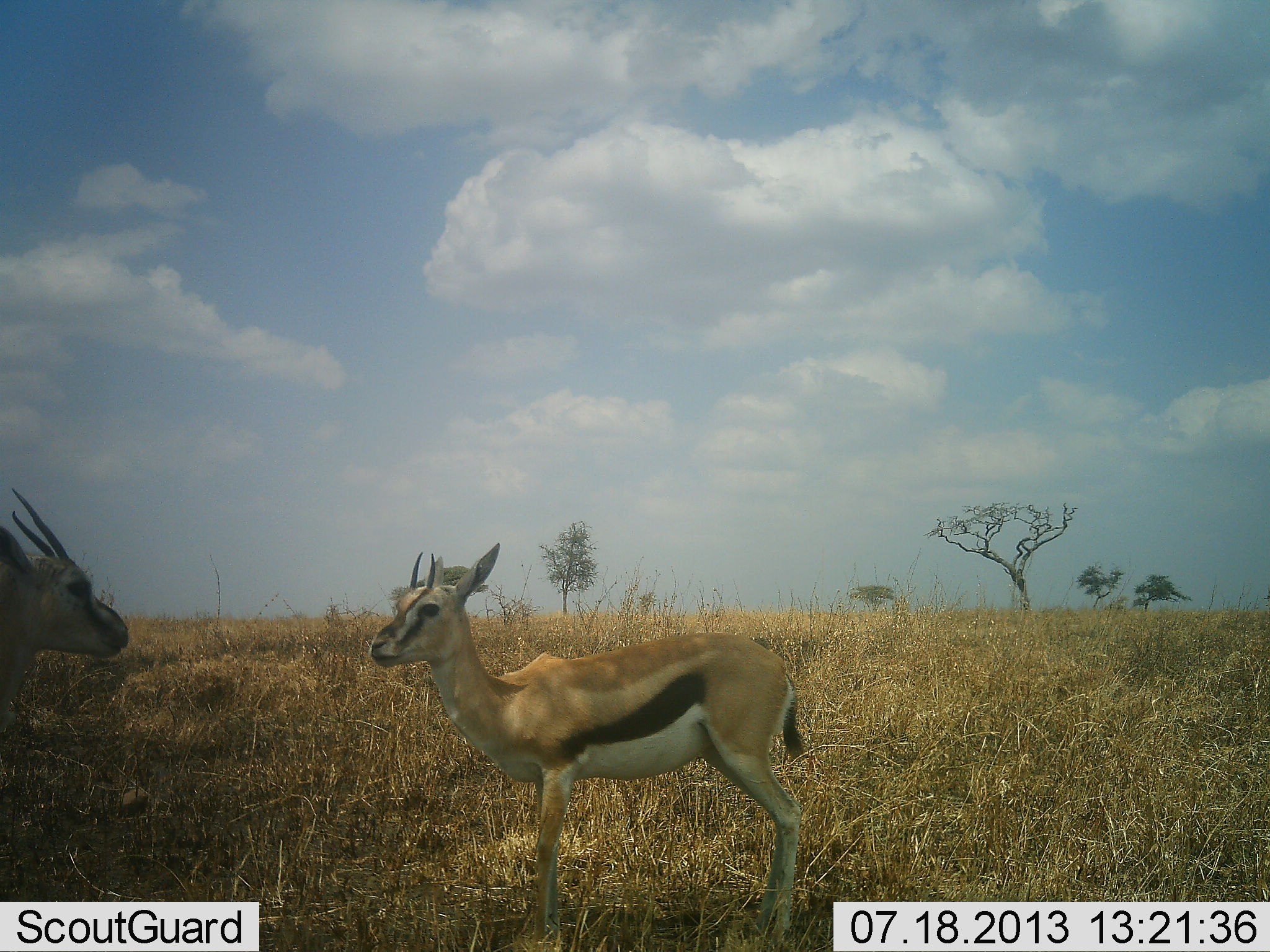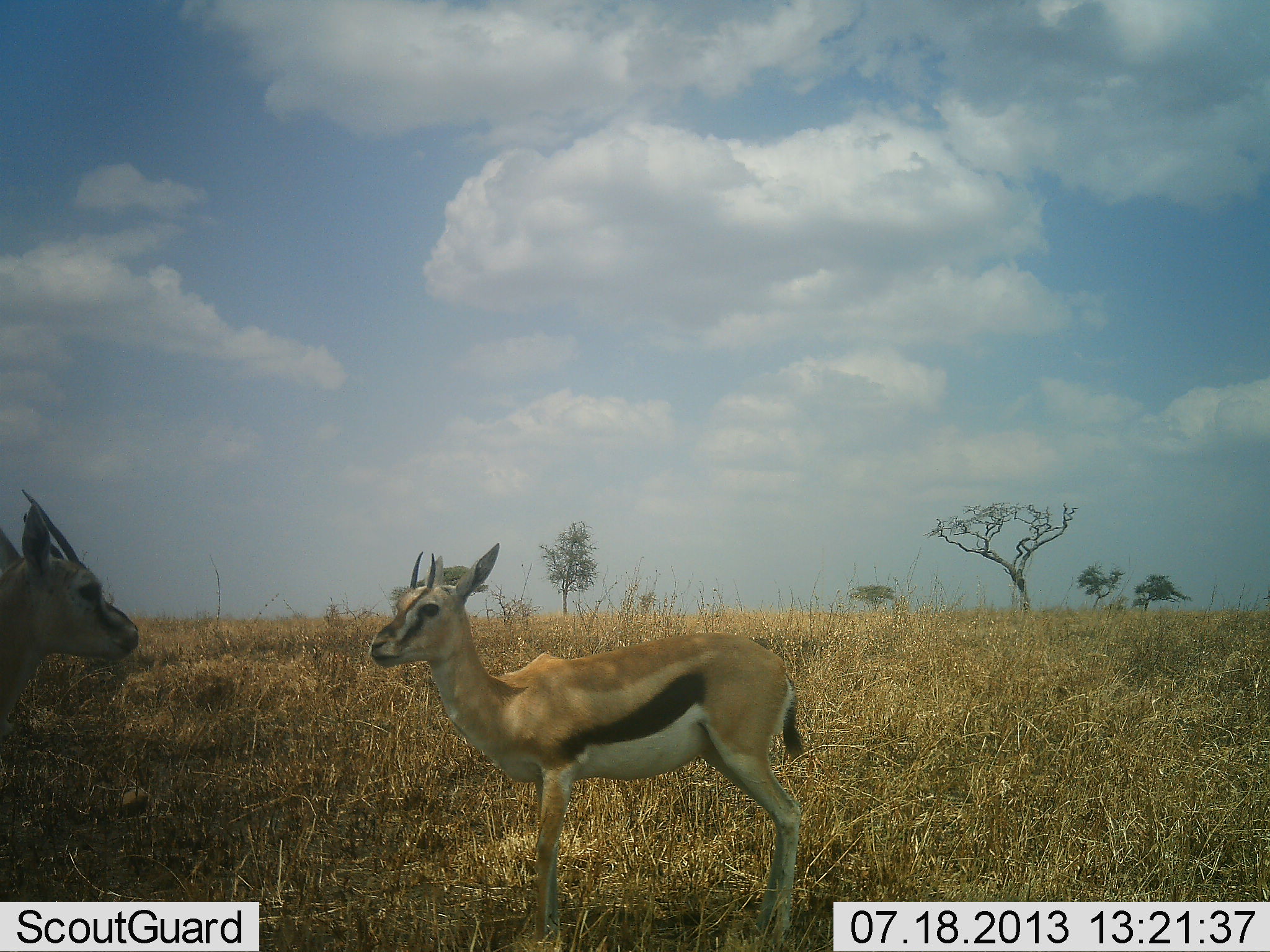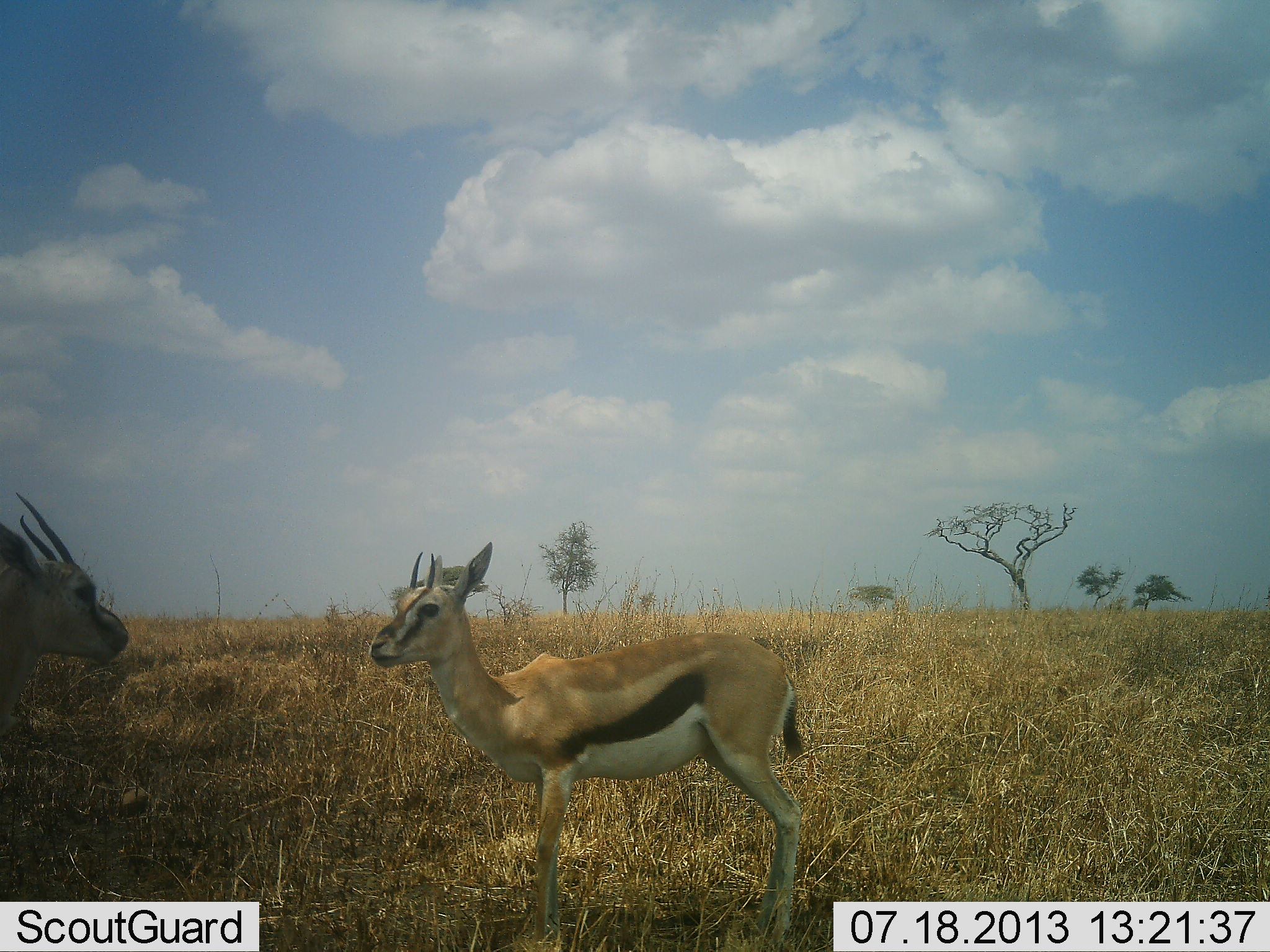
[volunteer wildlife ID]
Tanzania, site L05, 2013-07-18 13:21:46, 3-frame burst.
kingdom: Animalia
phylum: Chordata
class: Mammalia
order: Artiodactyla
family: Bovidae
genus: Eudorcas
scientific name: Eudorcas thomsonii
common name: thomson's gazelle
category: gazellethomsons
Gazellethomsons (thomson's gazelle) (Eudorcas thomsonii), count 2. Behavior (volunteer vote fractions): standing 77%, resting 3%, moving 10%, interacting 10%. Young present (vote fraction): 0%. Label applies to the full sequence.